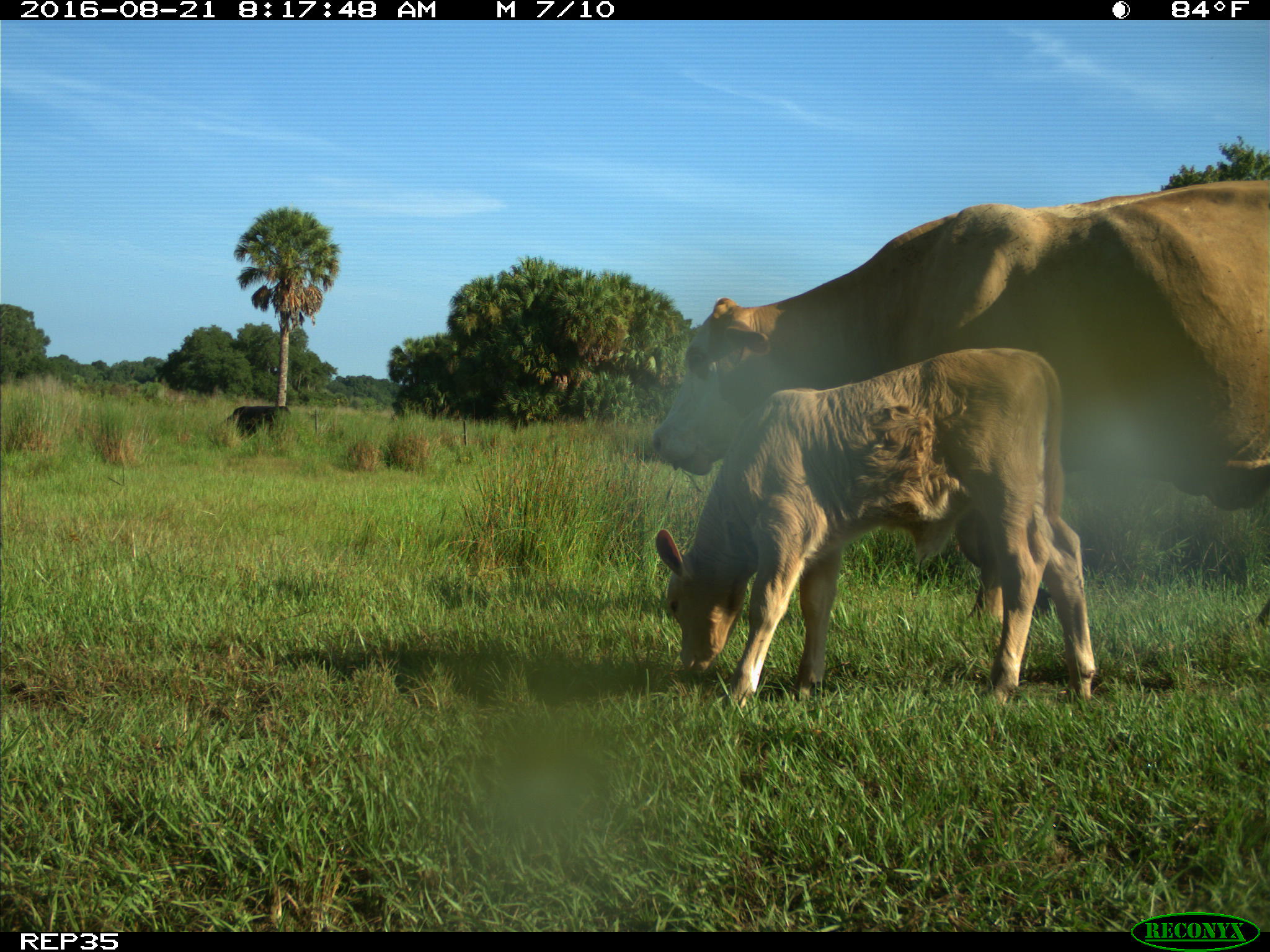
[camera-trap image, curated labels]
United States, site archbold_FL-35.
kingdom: Animalia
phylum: Chordata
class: Mammalia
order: Artiodactyla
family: Bovidae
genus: Bos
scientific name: Bos taurus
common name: domestic cow